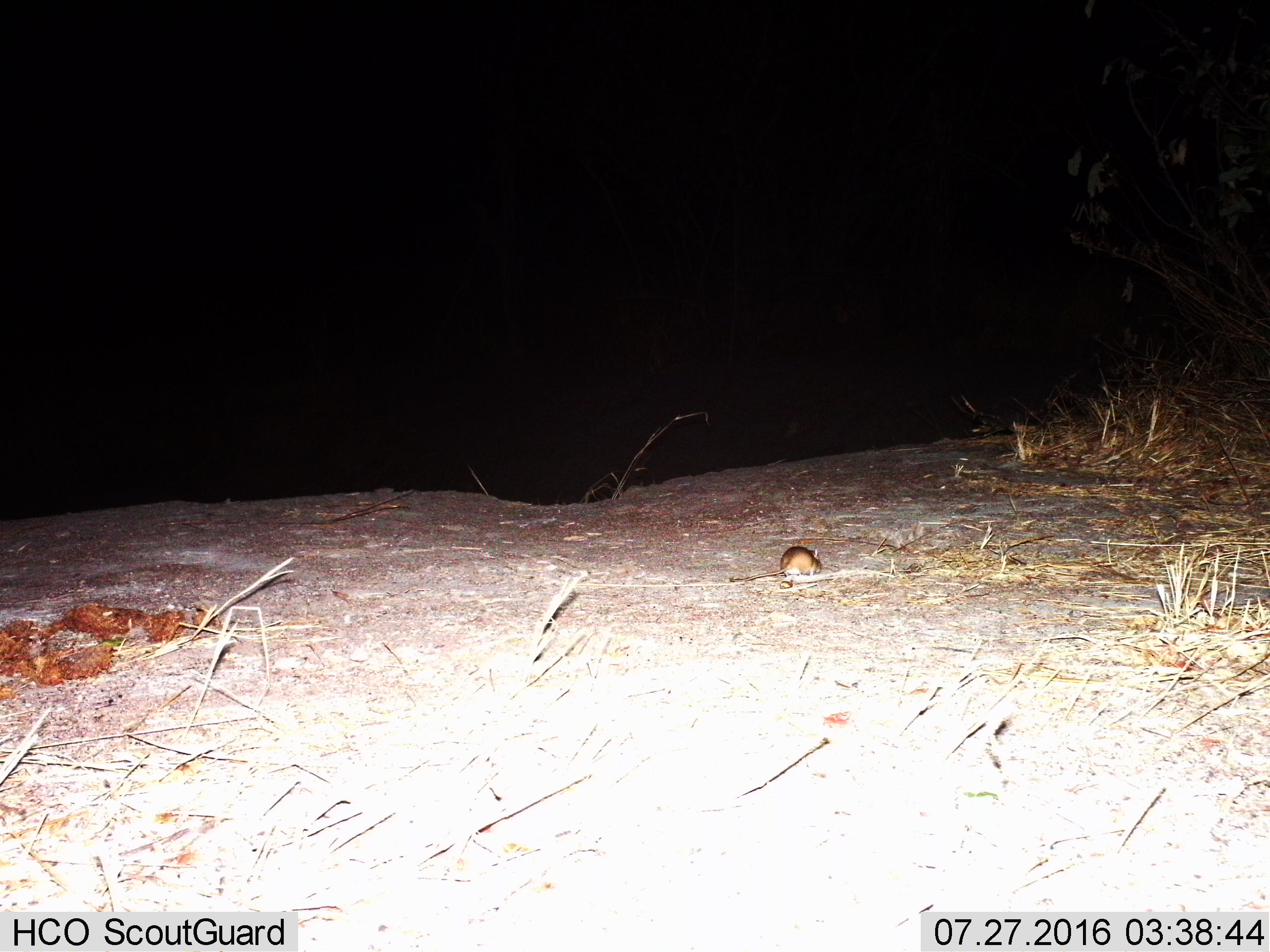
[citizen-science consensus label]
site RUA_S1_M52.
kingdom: Animalia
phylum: Chordata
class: Mammalia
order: Rodentia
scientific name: Rodentia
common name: rodent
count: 1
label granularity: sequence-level